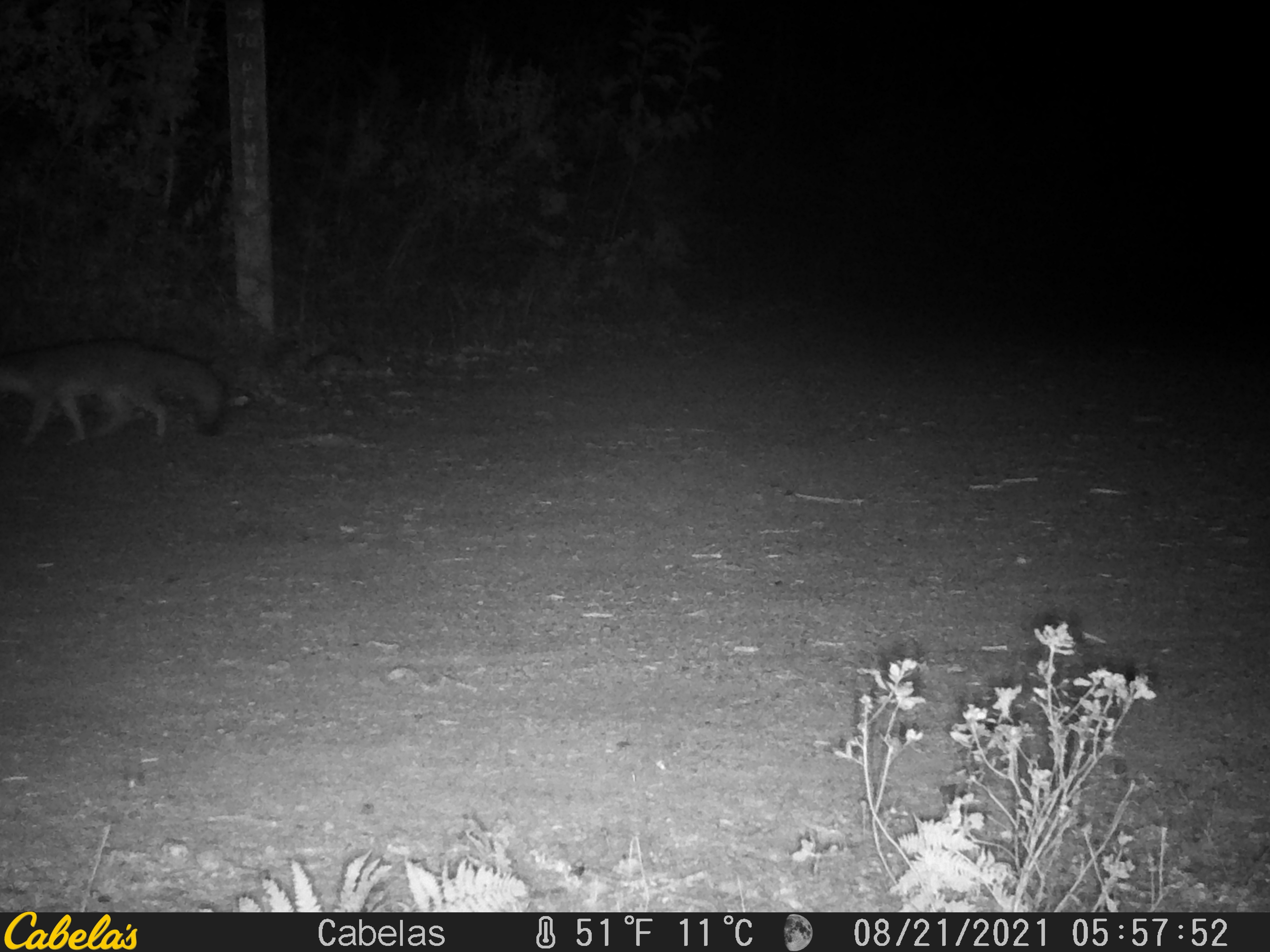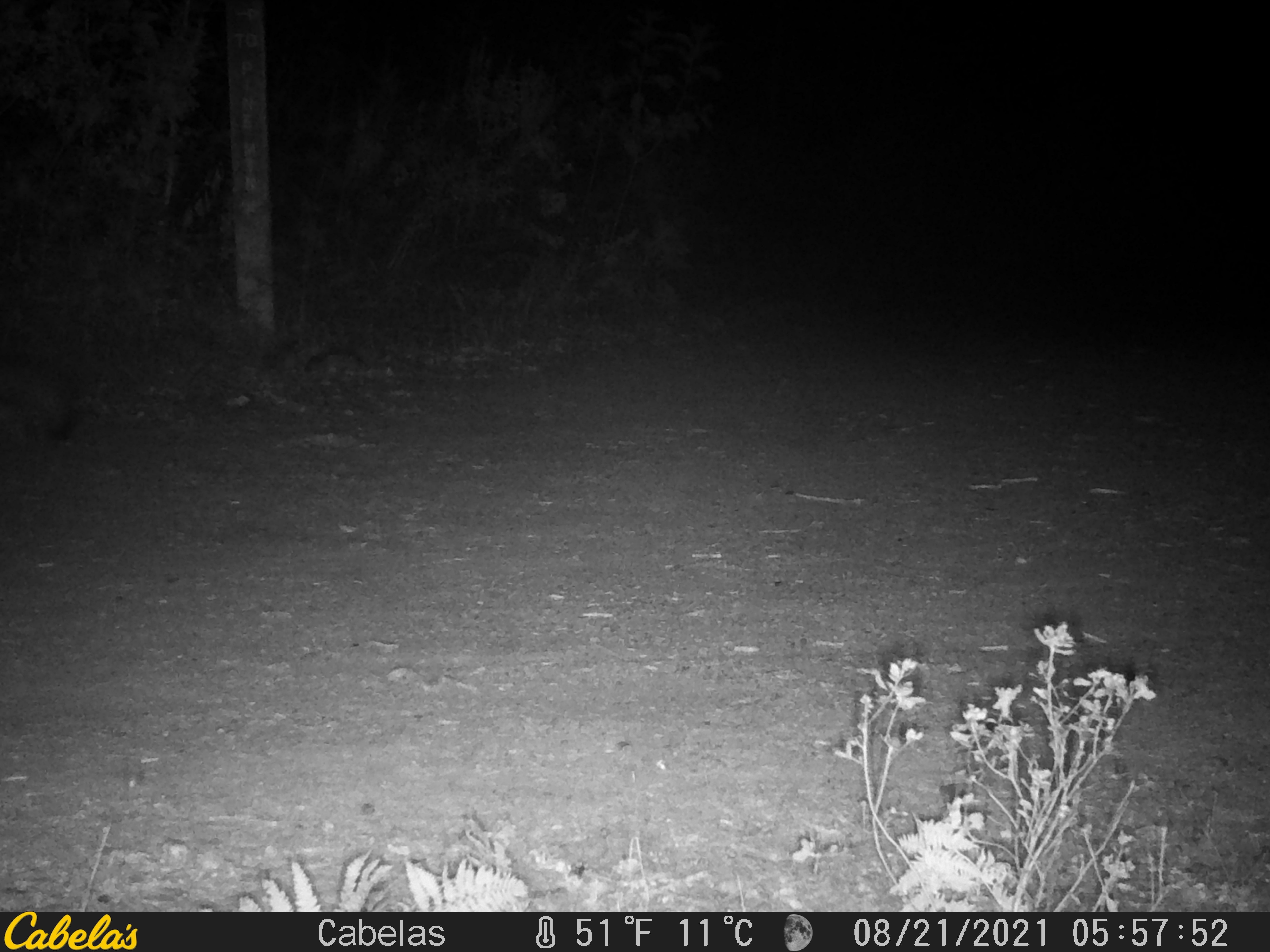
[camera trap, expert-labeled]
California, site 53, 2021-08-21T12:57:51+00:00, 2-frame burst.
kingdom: Animalia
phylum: Chordata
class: Mammalia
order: Carnivora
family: Canidae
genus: Urocyon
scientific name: Urocyon cinereoargenteus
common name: gray fox